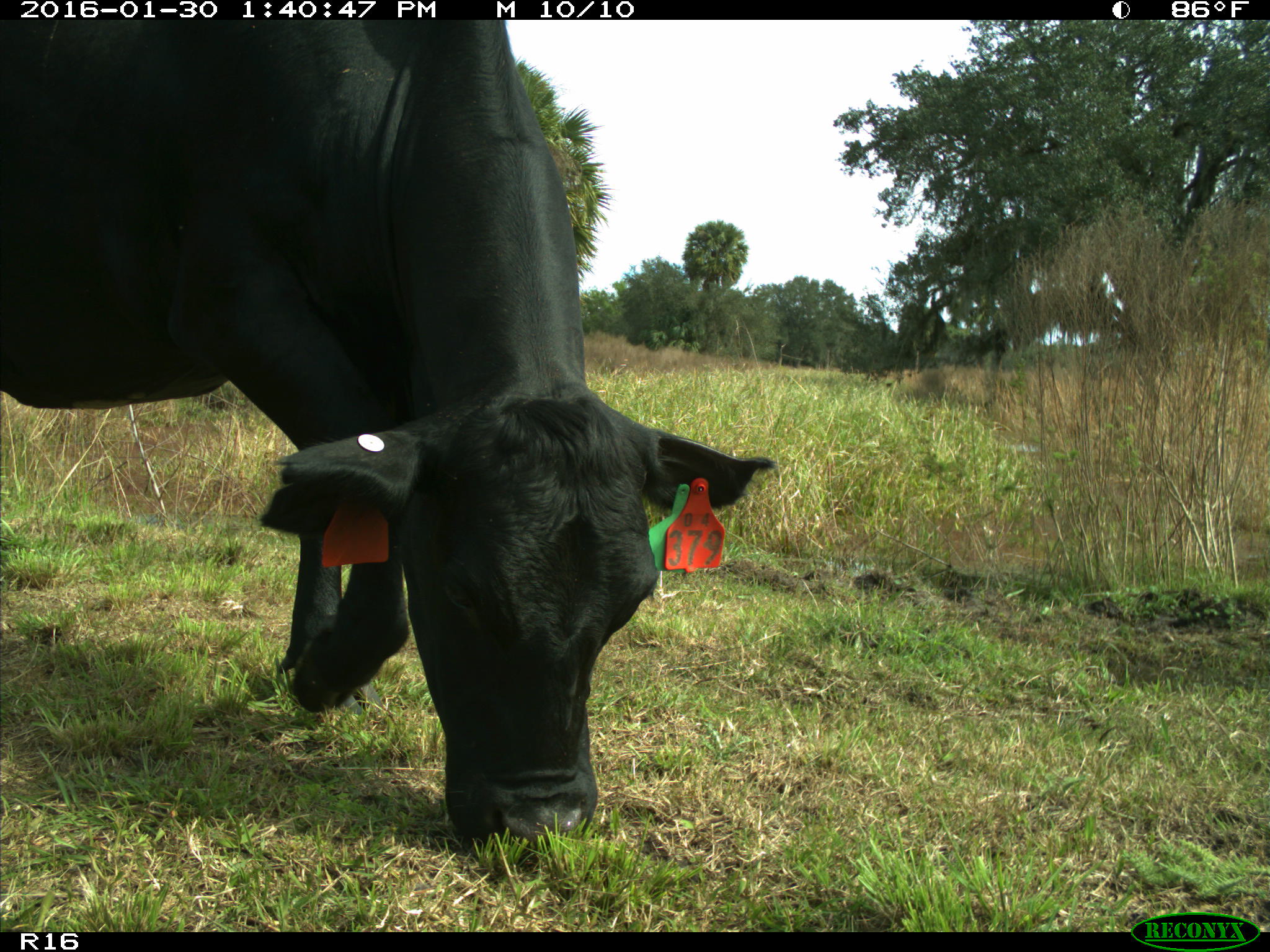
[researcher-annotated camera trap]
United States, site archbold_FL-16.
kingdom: Animalia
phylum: Chordata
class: Mammalia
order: Artiodactyla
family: Bovidae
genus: Bos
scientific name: Bos taurus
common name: domestic cow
Bos taurus (domestic cow).